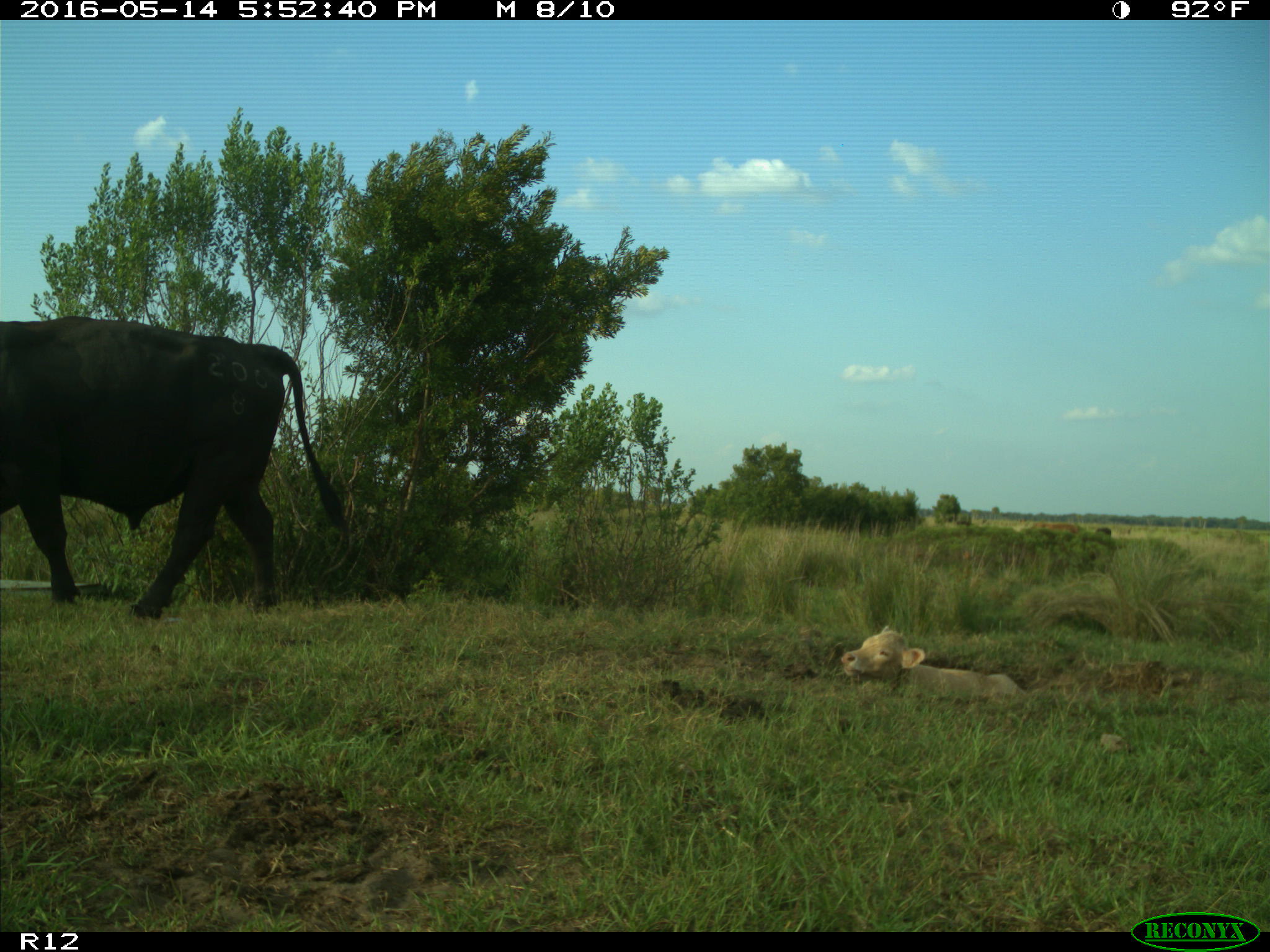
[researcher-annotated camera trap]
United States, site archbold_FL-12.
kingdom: Animalia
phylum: Chordata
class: Mammalia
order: Artiodactyla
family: Bovidae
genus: Bos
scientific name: Bos taurus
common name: domestic cow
Bos taurus (domestic cow).